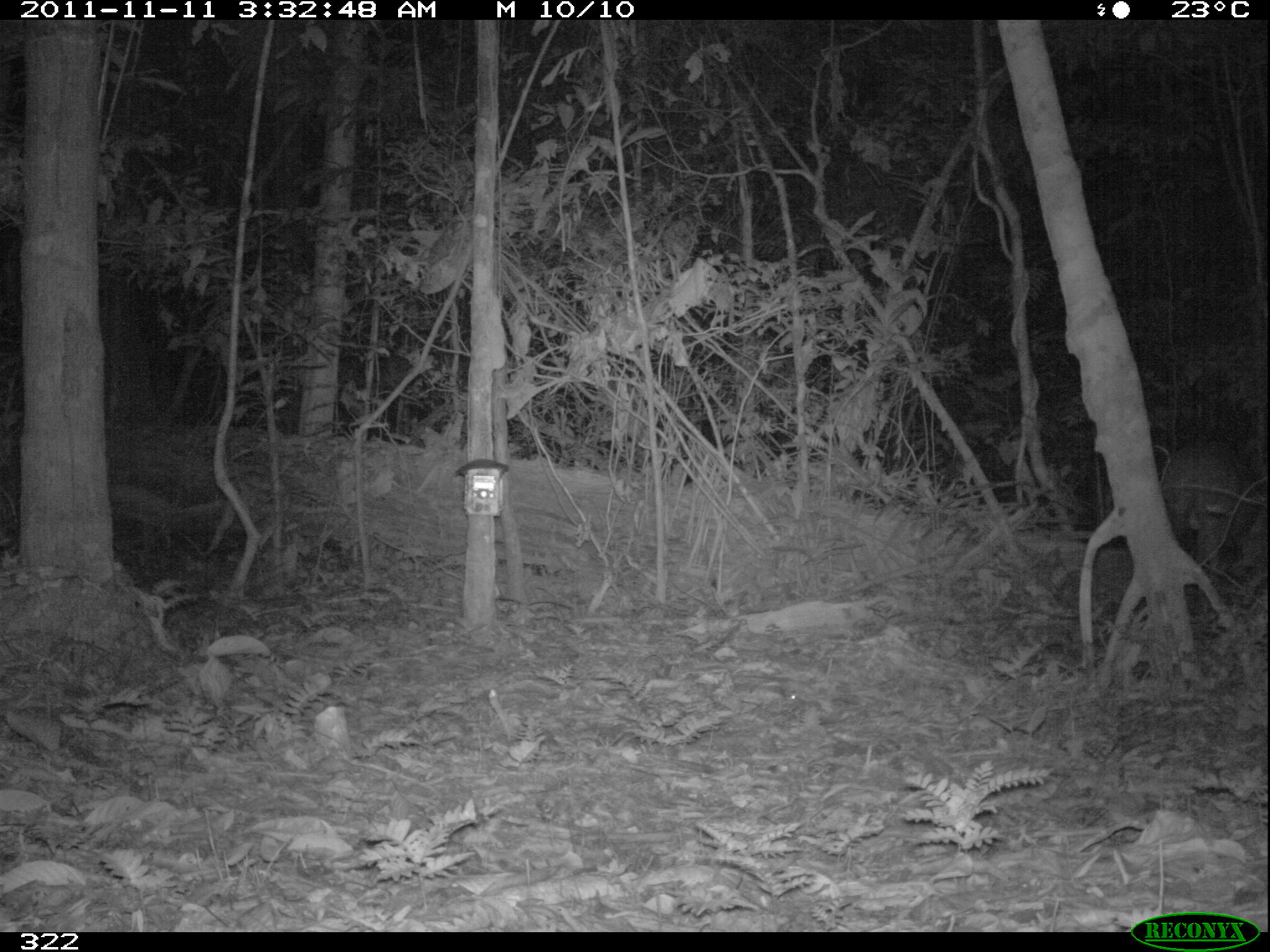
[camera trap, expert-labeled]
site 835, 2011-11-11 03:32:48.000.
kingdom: Animalia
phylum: Chordata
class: Mammalia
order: Artiodactyla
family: Cervidae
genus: Mazama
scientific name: Mazama americana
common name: red brocket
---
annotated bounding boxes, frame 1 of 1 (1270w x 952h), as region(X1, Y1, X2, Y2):
mazama americana: region(1150, 438, 1265, 594)